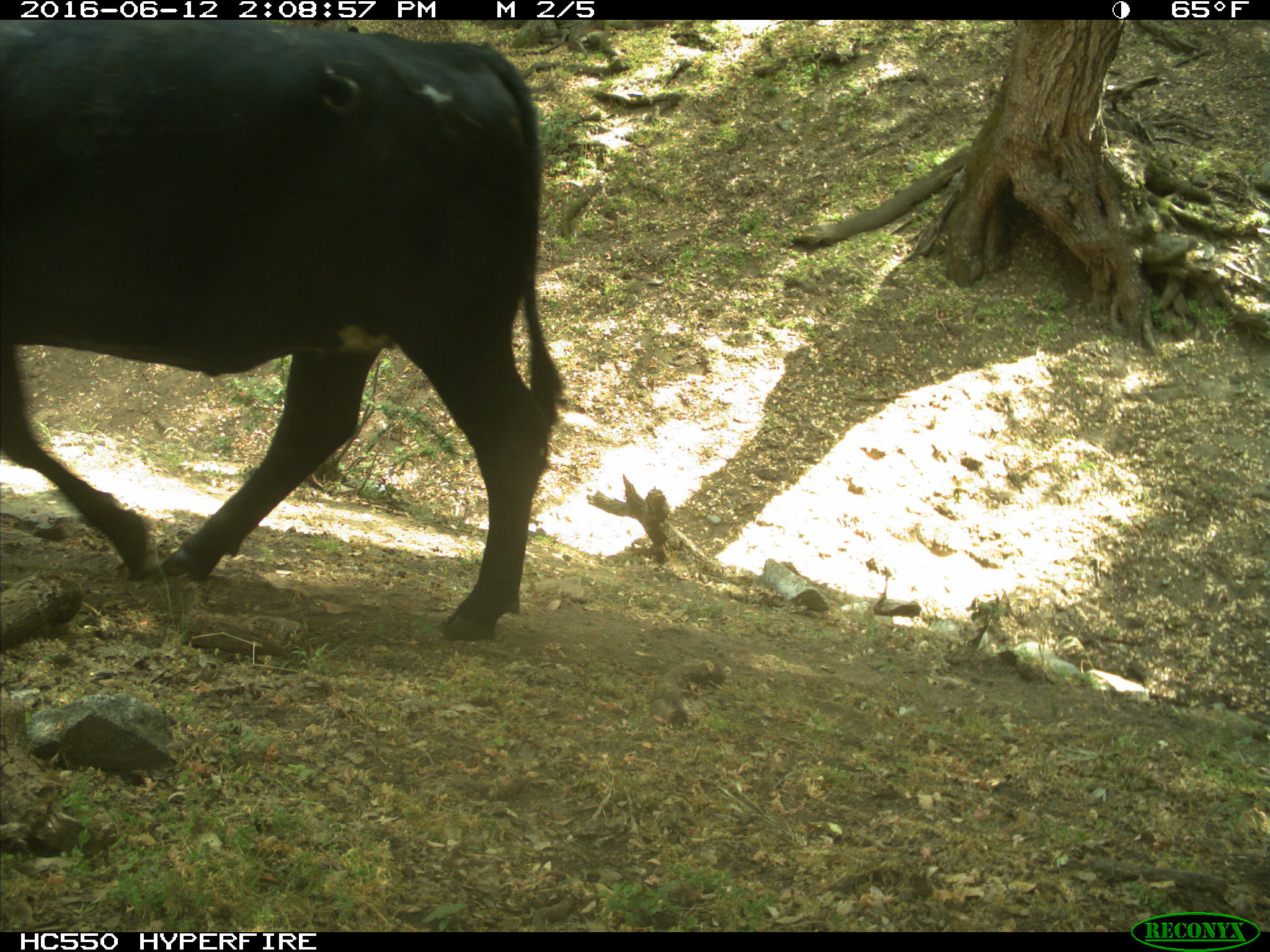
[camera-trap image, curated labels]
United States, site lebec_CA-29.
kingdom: Animalia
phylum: Chordata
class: Mammalia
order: Artiodactyla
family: Bovidae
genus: Bos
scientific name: Bos taurus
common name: domestic cow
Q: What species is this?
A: Bos taurus (domestic cow).